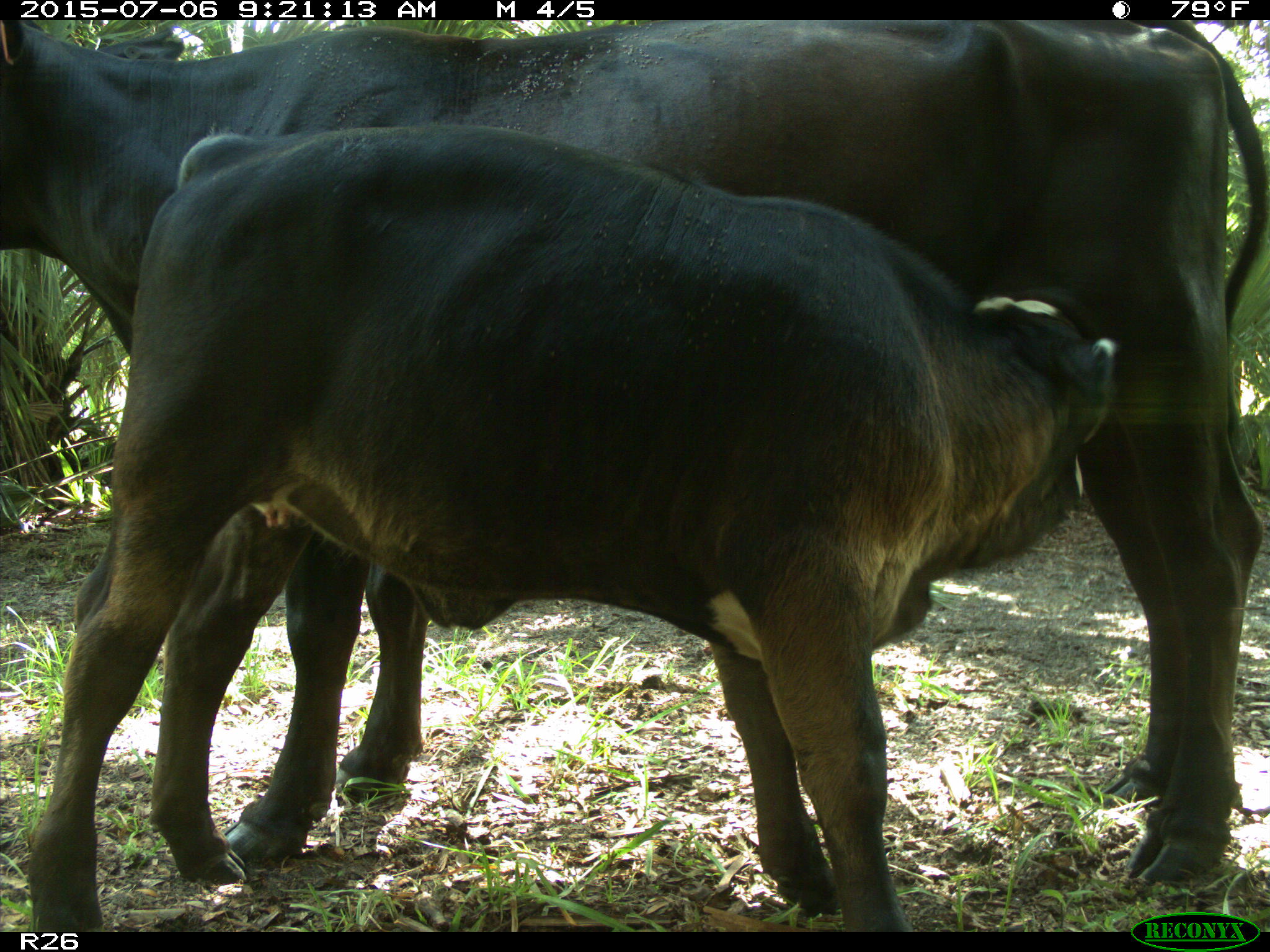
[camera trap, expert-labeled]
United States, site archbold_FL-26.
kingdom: Animalia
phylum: Chordata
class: Mammalia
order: Artiodactyla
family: Bovidae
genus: Bos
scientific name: Bos taurus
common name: domestic cow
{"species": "Bos taurus (domestic cow)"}